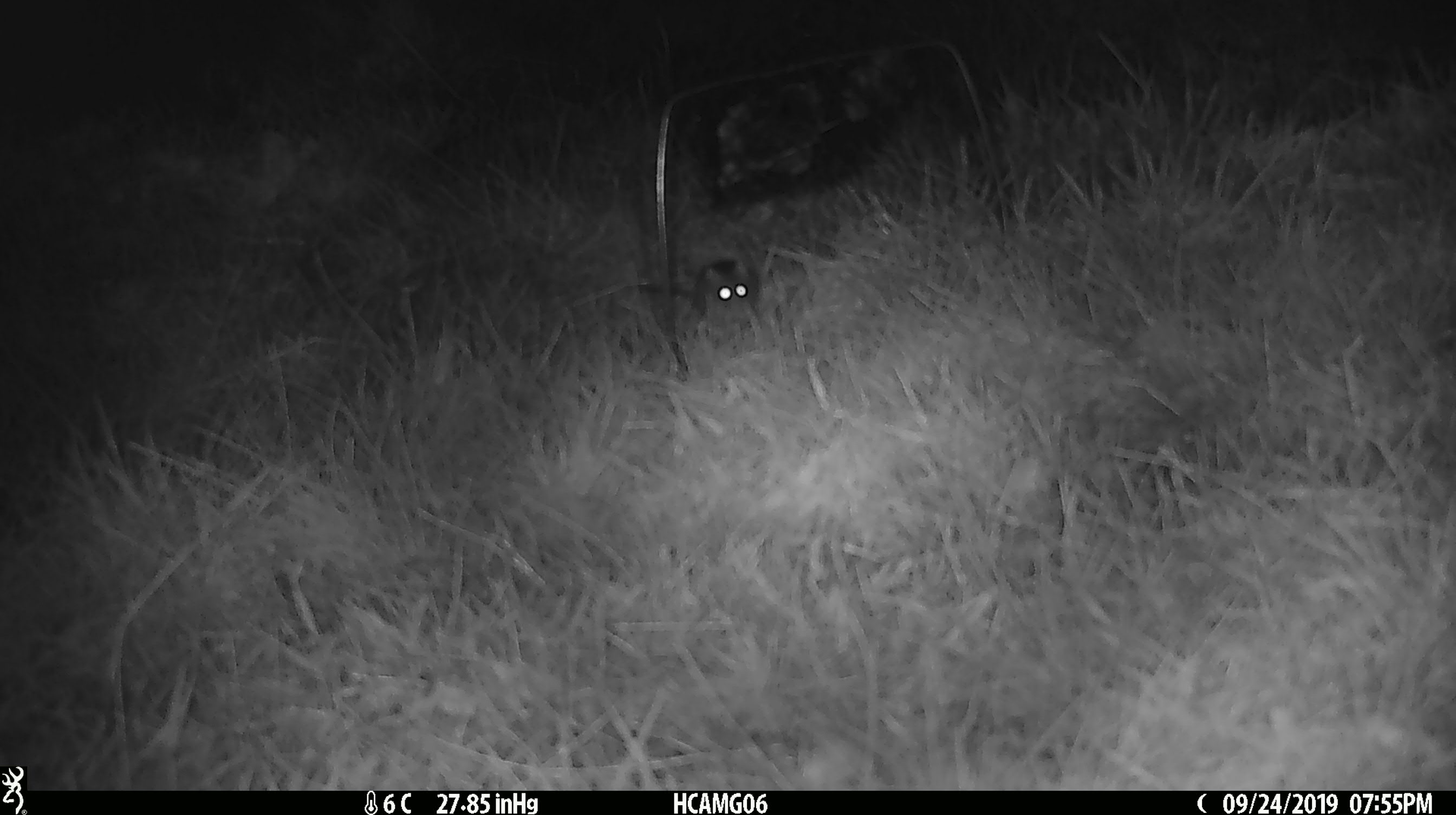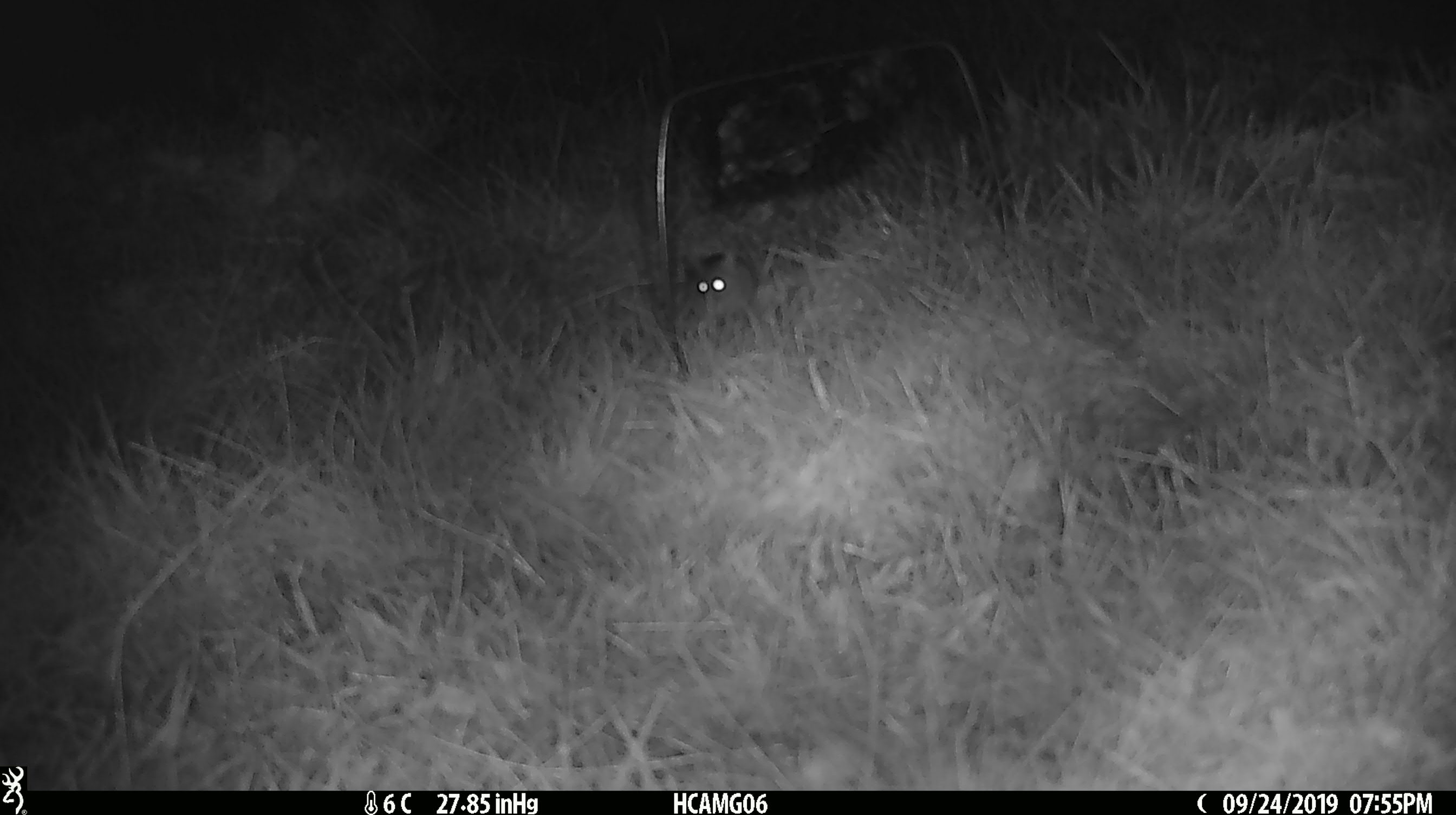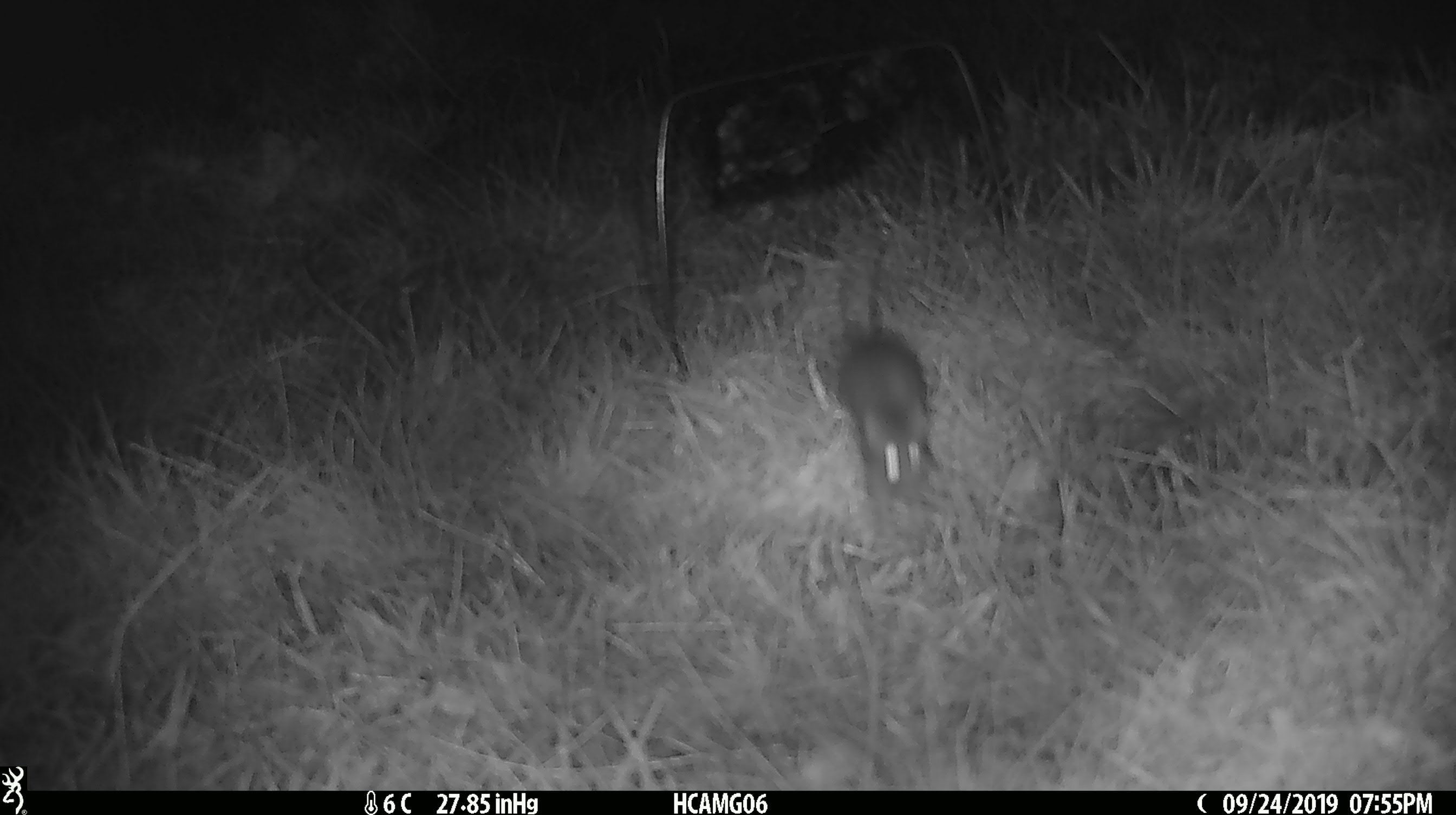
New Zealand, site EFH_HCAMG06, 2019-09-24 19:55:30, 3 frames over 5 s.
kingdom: Animalia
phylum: Chordata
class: Mammalia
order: Rodentia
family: Muridae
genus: Mus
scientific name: Mus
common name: mouse